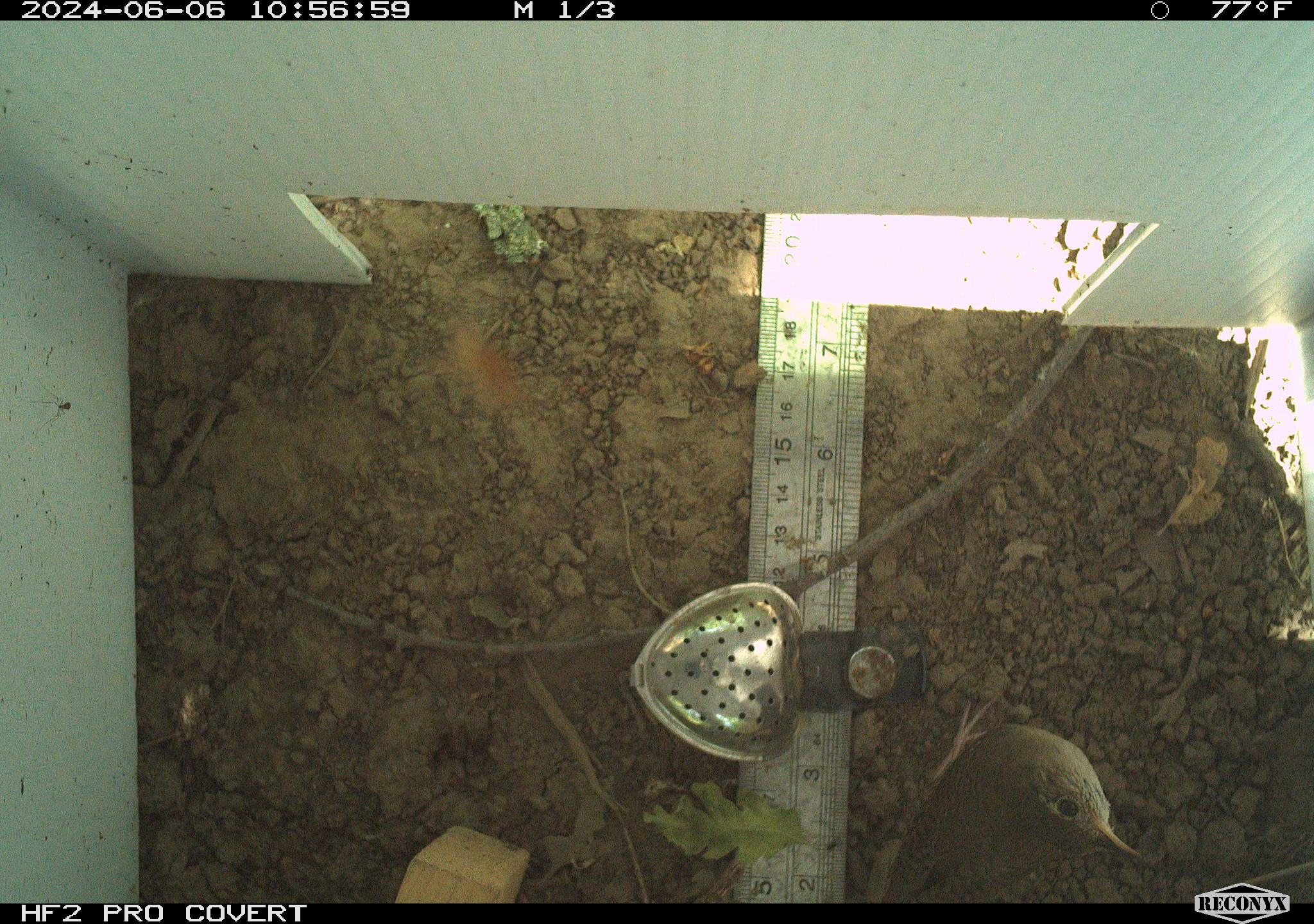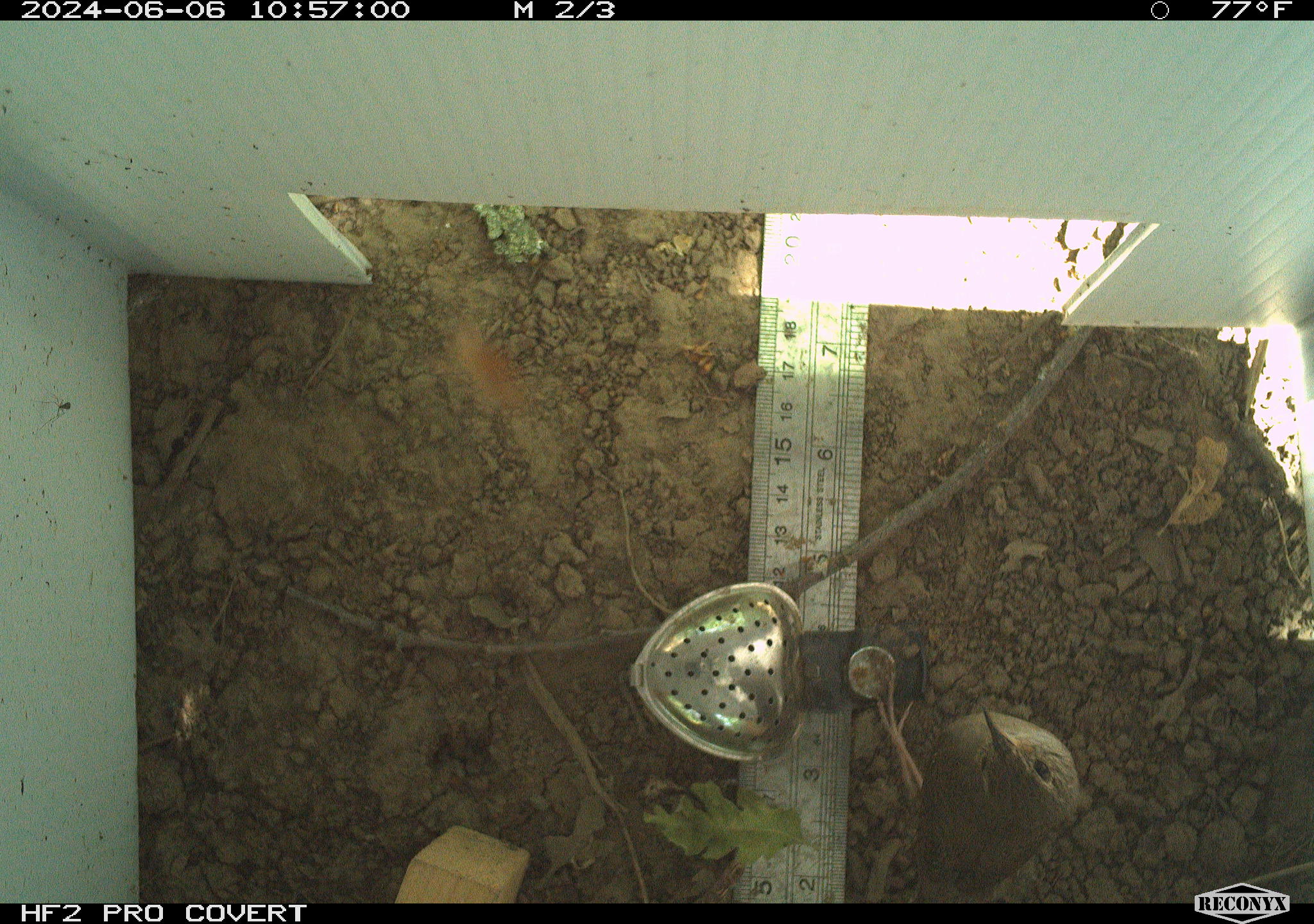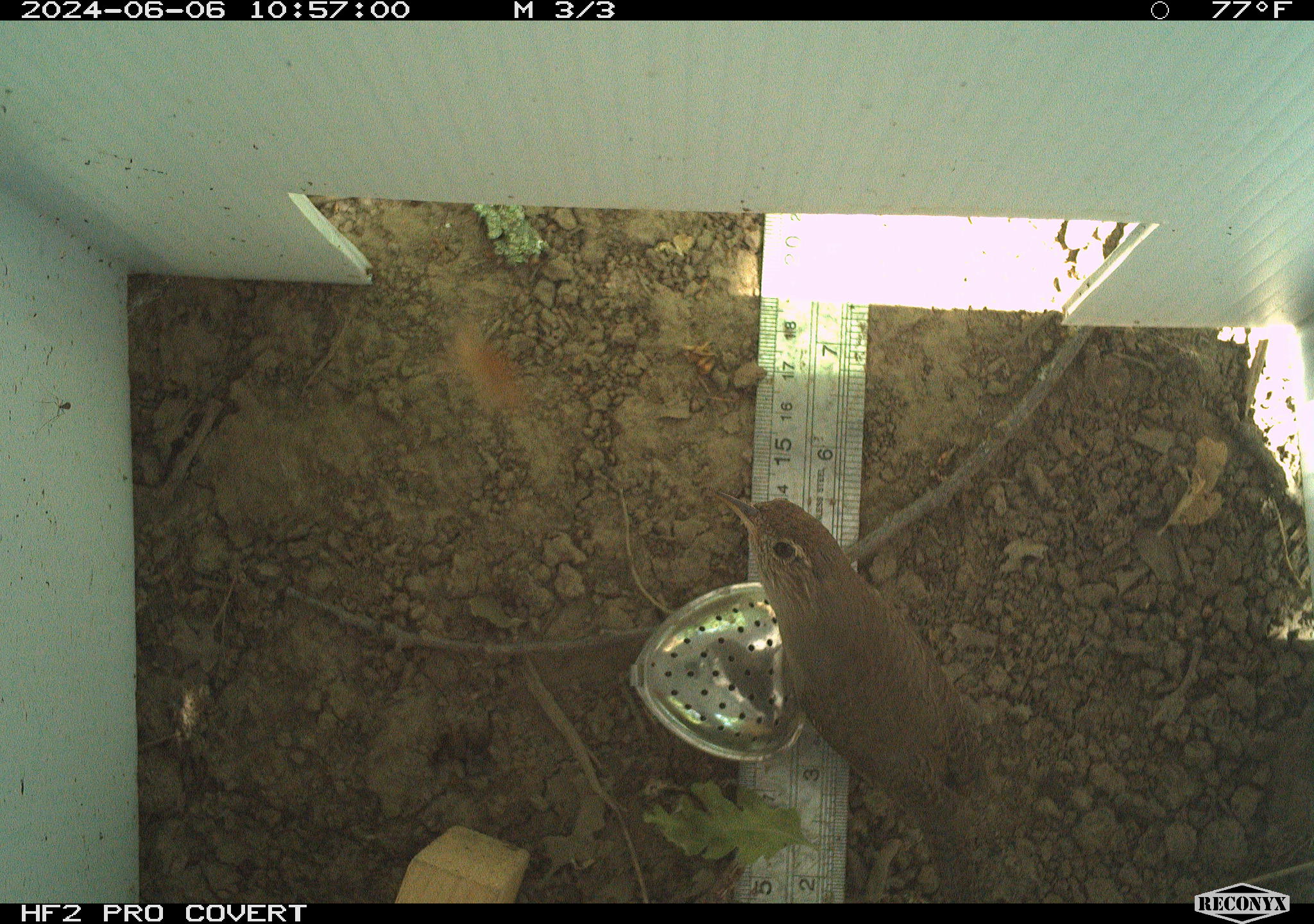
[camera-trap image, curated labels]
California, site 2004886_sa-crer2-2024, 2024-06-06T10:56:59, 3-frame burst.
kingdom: Animalia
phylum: Chordata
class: Aves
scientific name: Aves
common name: bird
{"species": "bird (Aves)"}